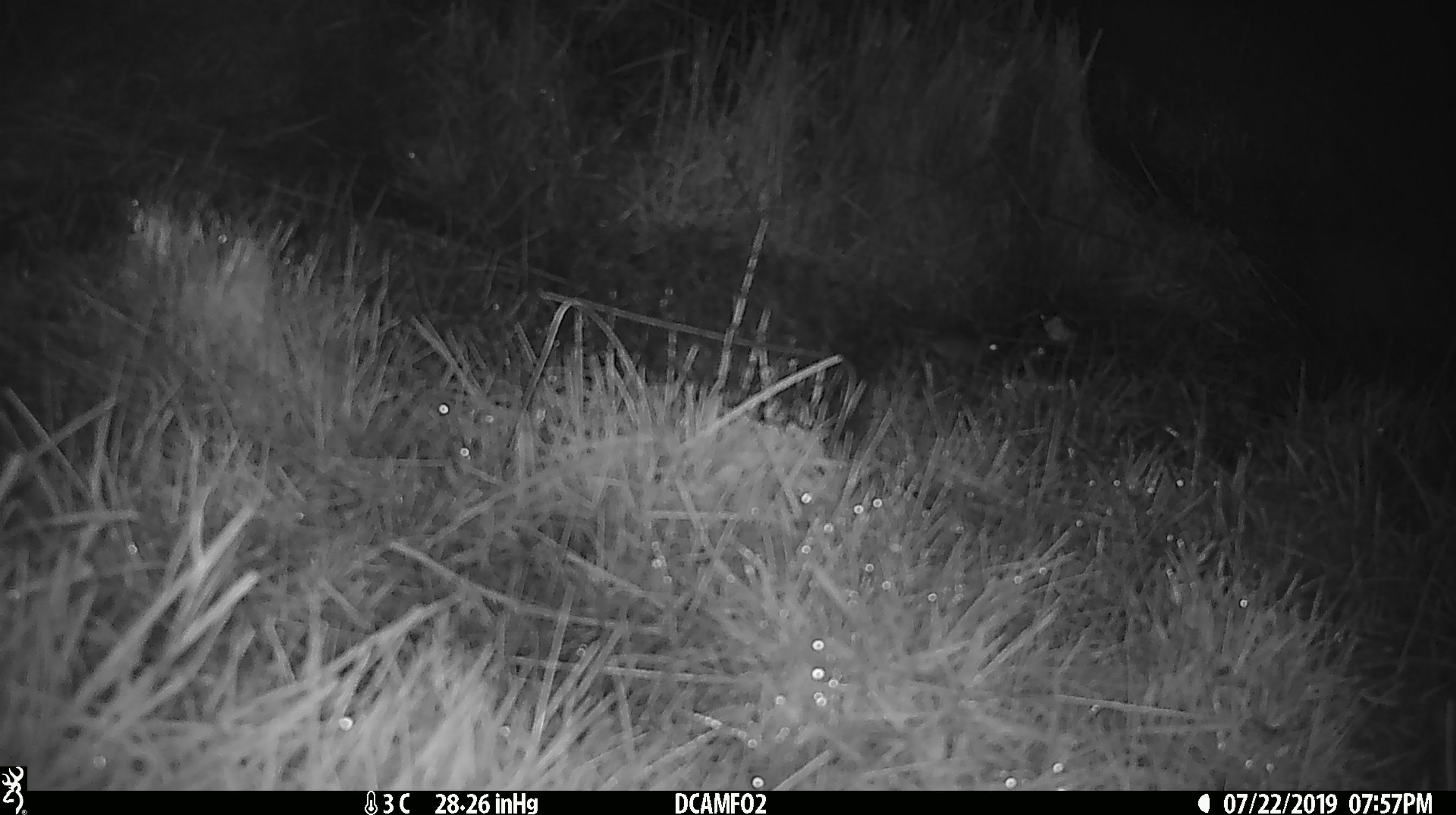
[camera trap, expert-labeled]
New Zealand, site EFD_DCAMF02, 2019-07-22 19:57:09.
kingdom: Animalia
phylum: Chordata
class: Mammalia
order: Rodentia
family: Muridae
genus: Mus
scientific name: Mus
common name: mouse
Mouse (Mus).